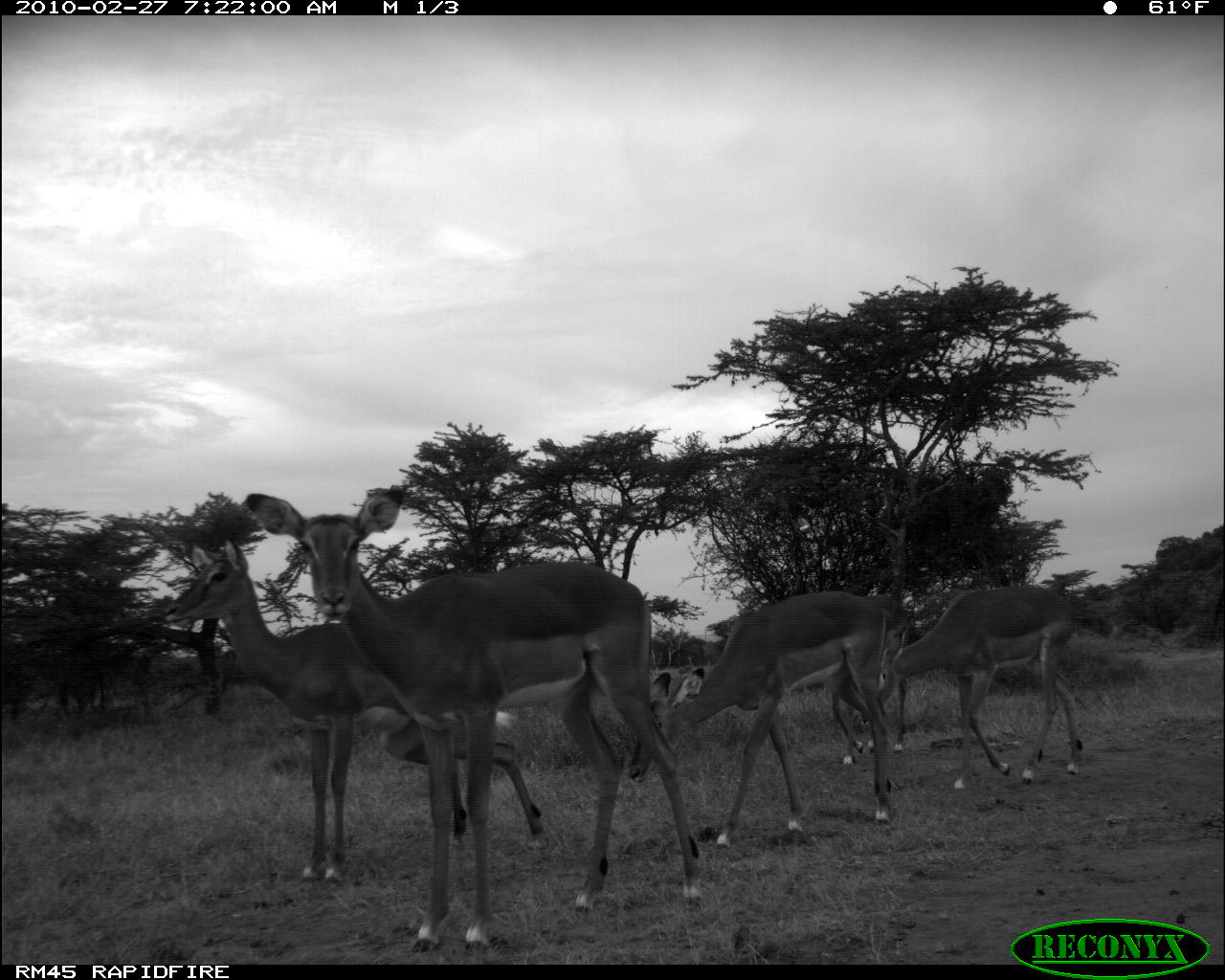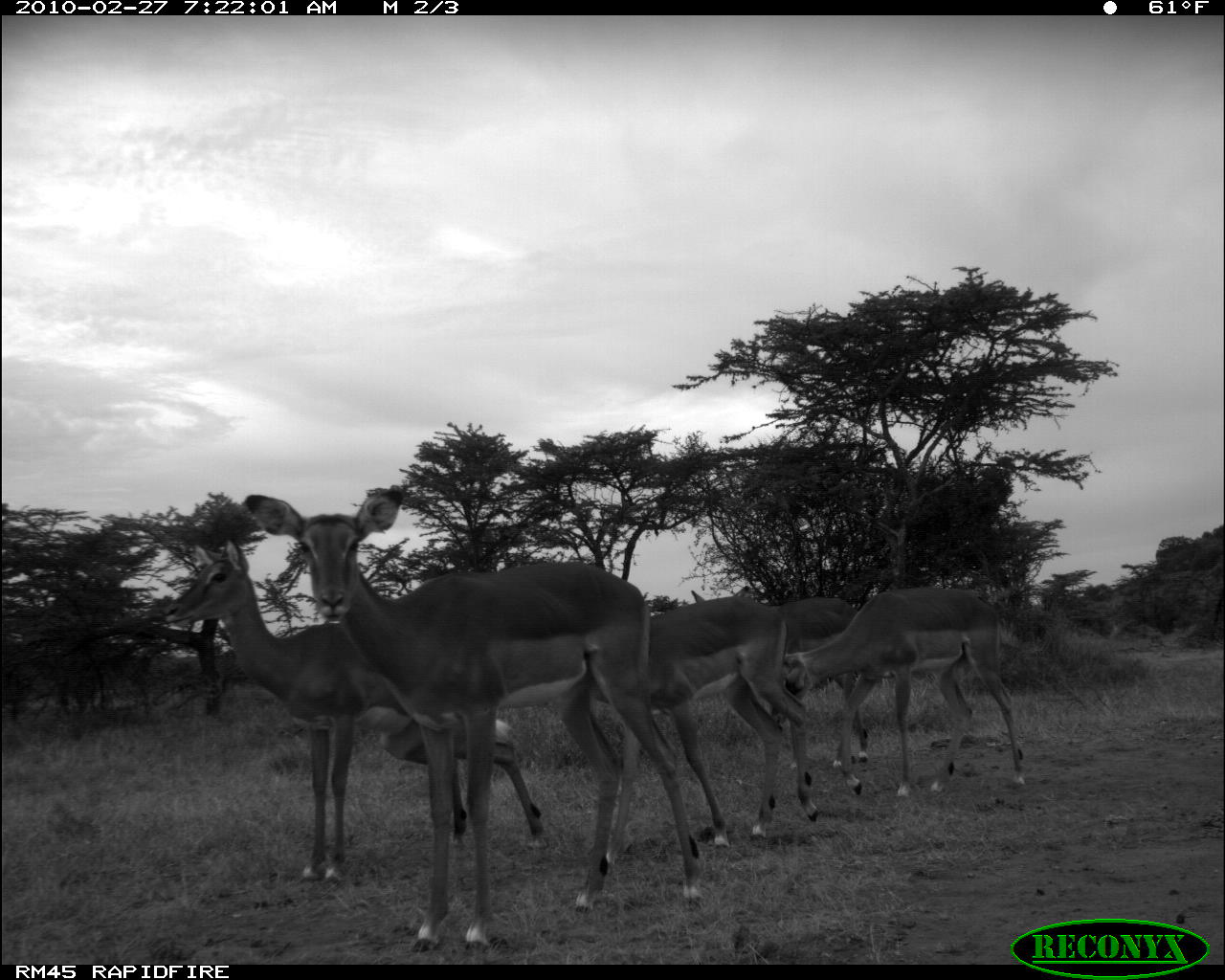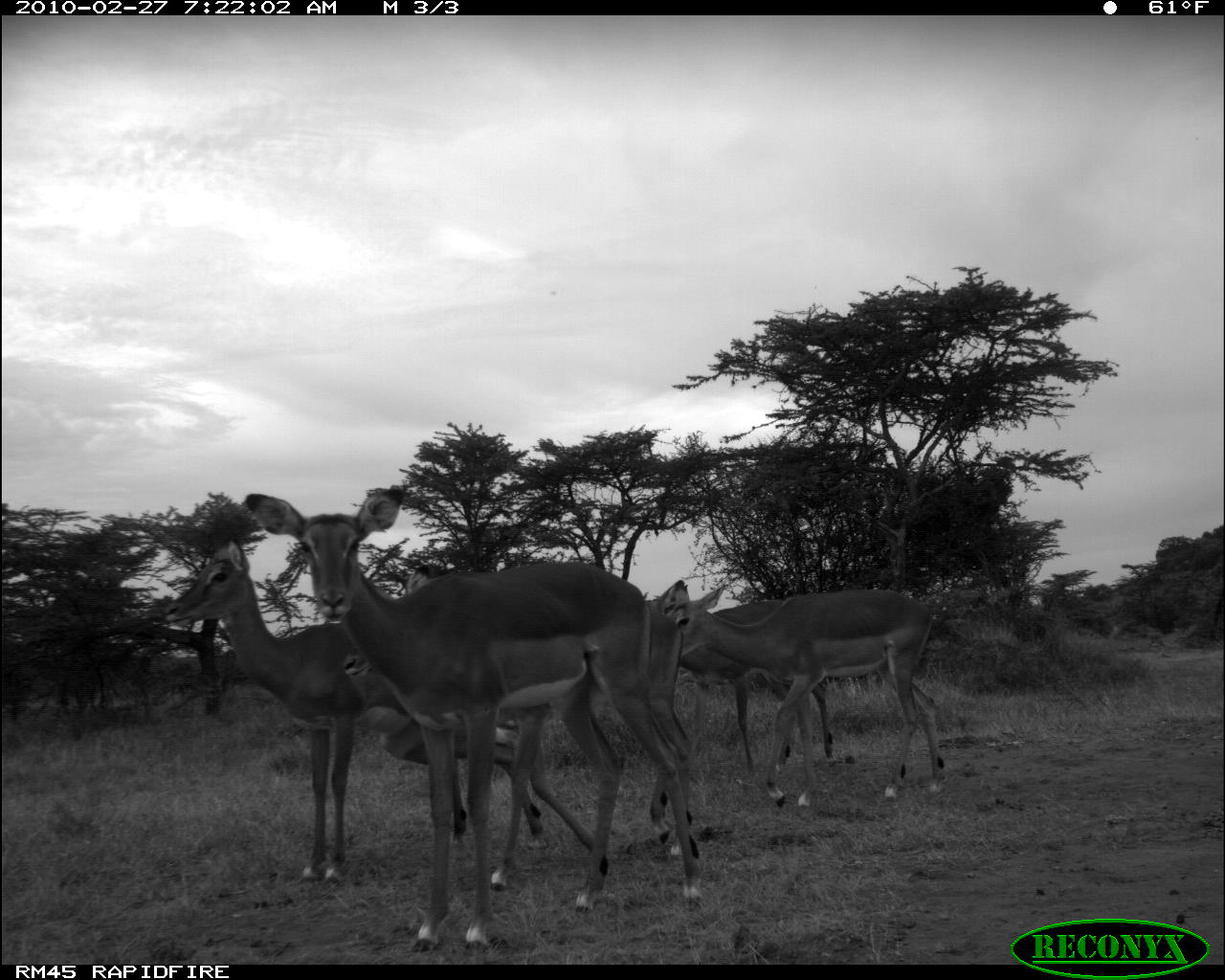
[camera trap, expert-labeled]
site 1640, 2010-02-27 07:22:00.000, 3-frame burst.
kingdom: Animalia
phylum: Chordata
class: Mammalia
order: Artiodactyla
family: Bovidae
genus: Aepyceros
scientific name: Aepyceros melampus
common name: impala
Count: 5.